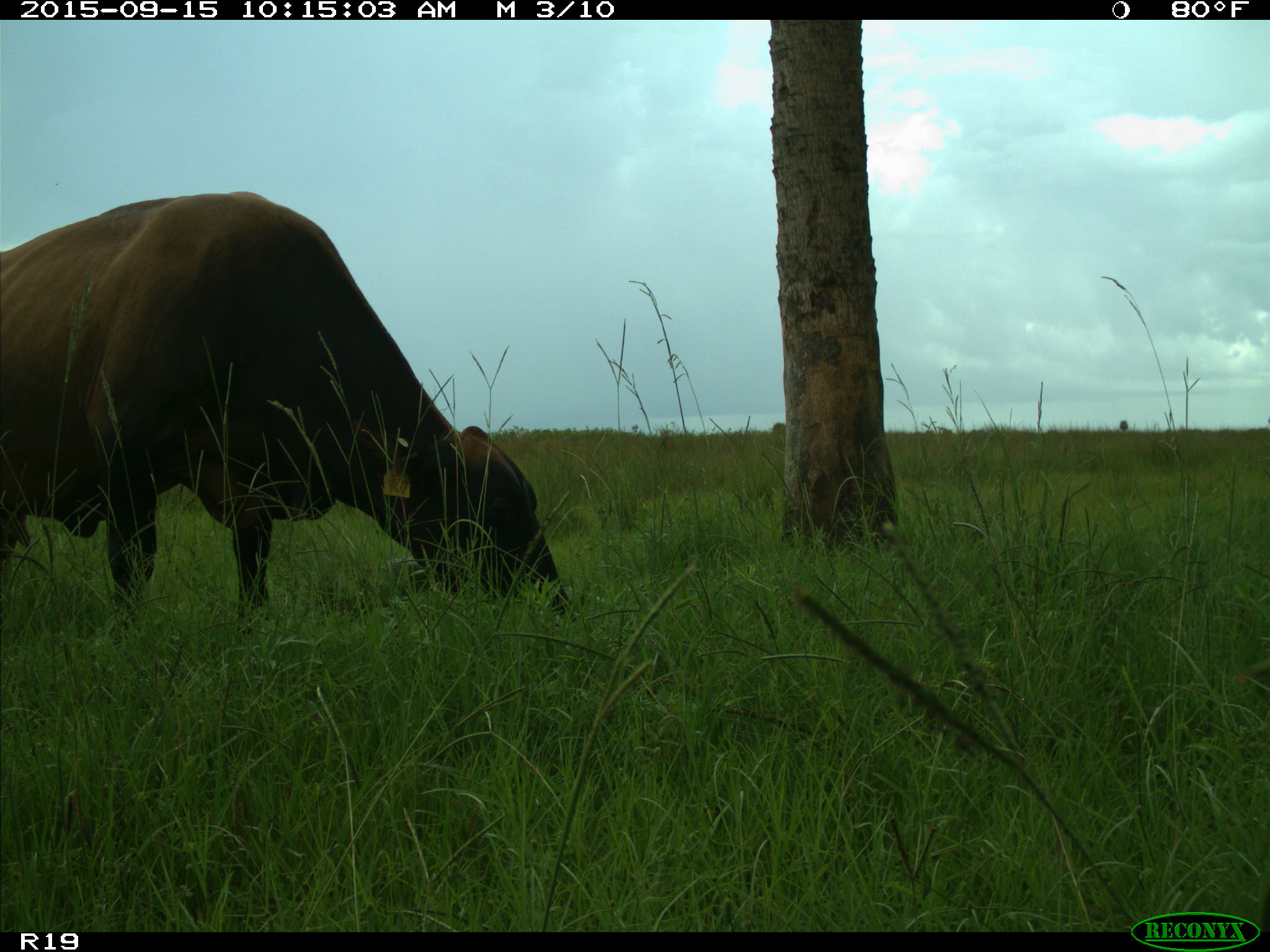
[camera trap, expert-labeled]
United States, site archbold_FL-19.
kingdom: Animalia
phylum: Chordata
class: Mammalia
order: Artiodactyla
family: Bovidae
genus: Bos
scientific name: Bos taurus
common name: domestic cow